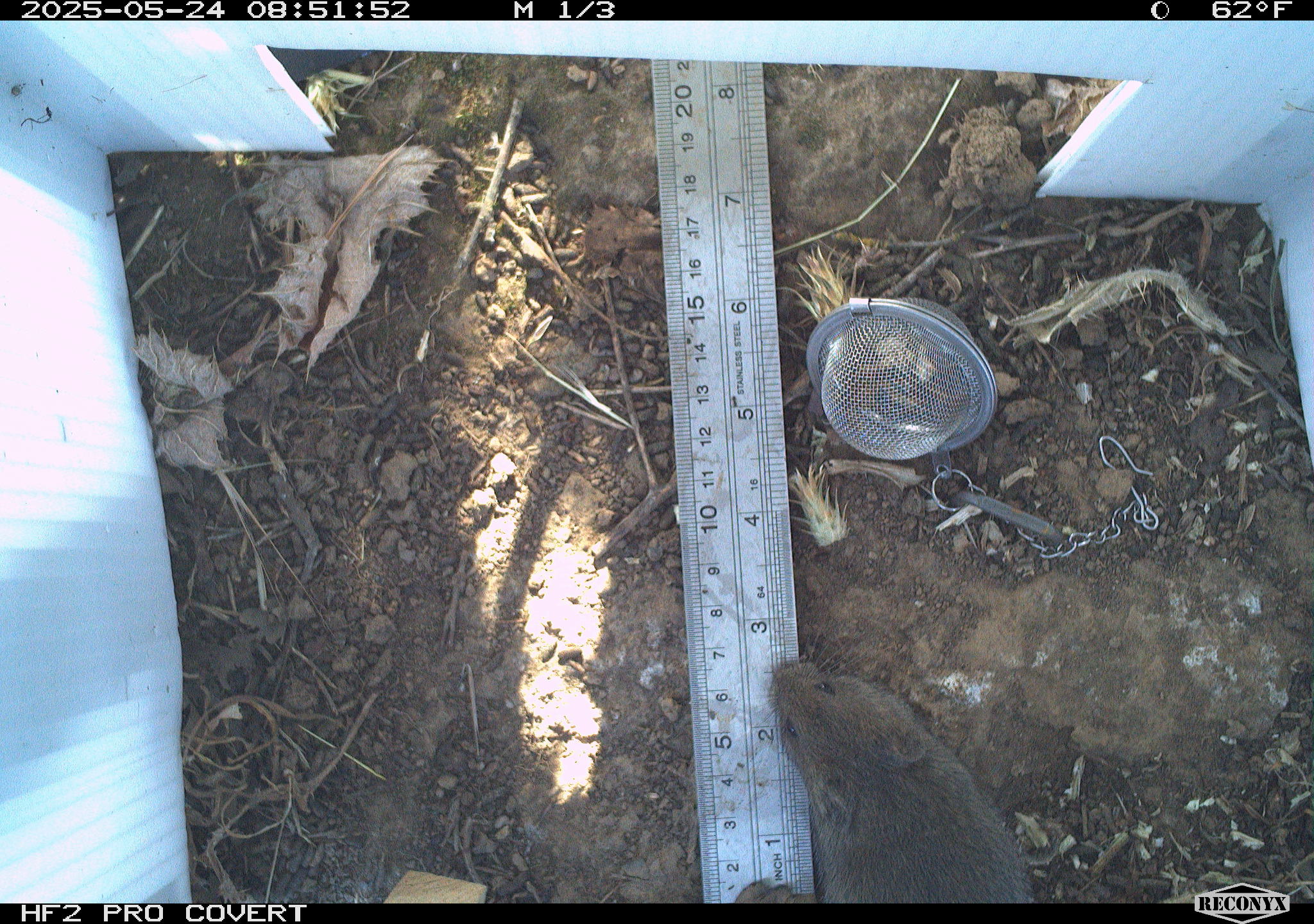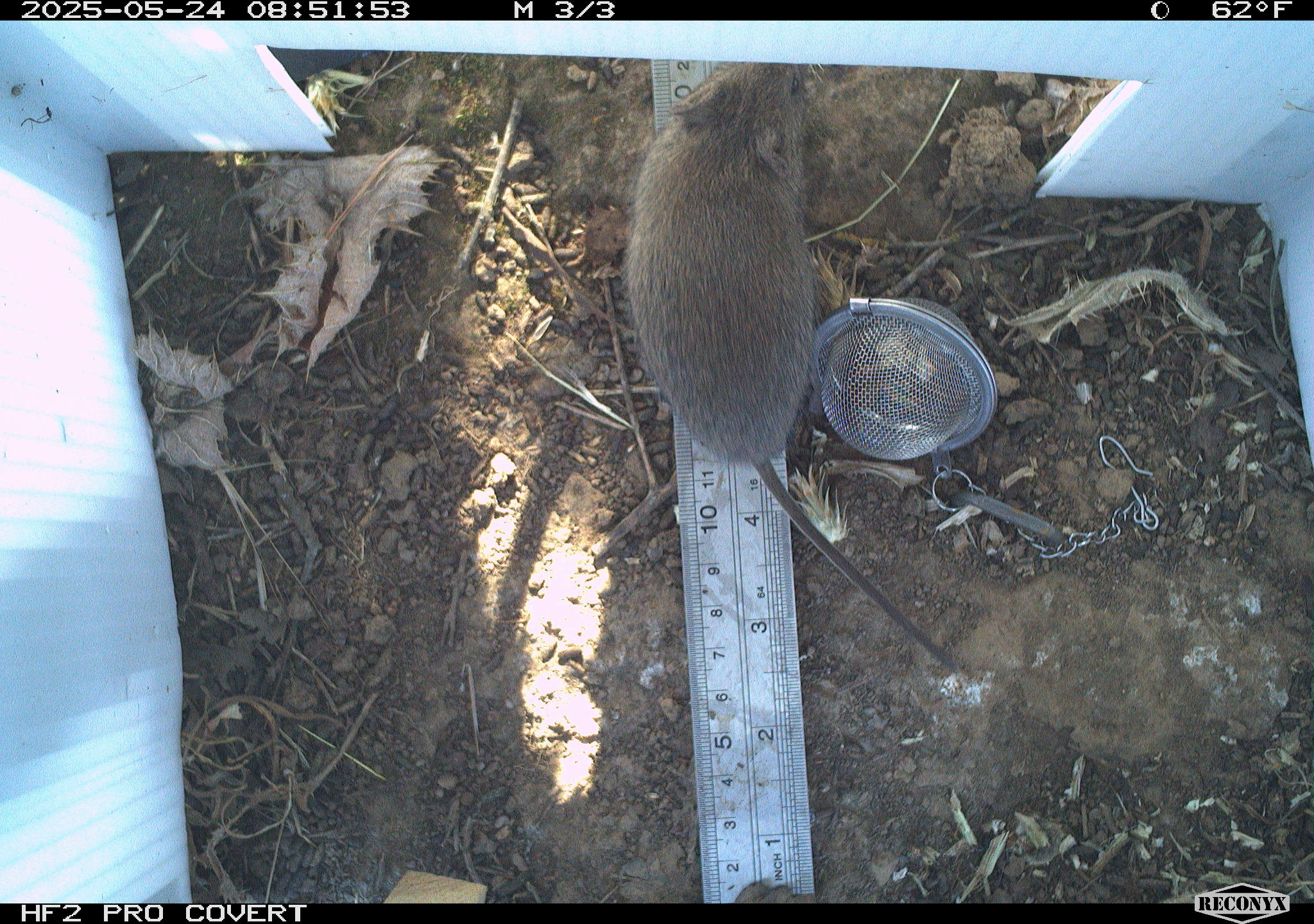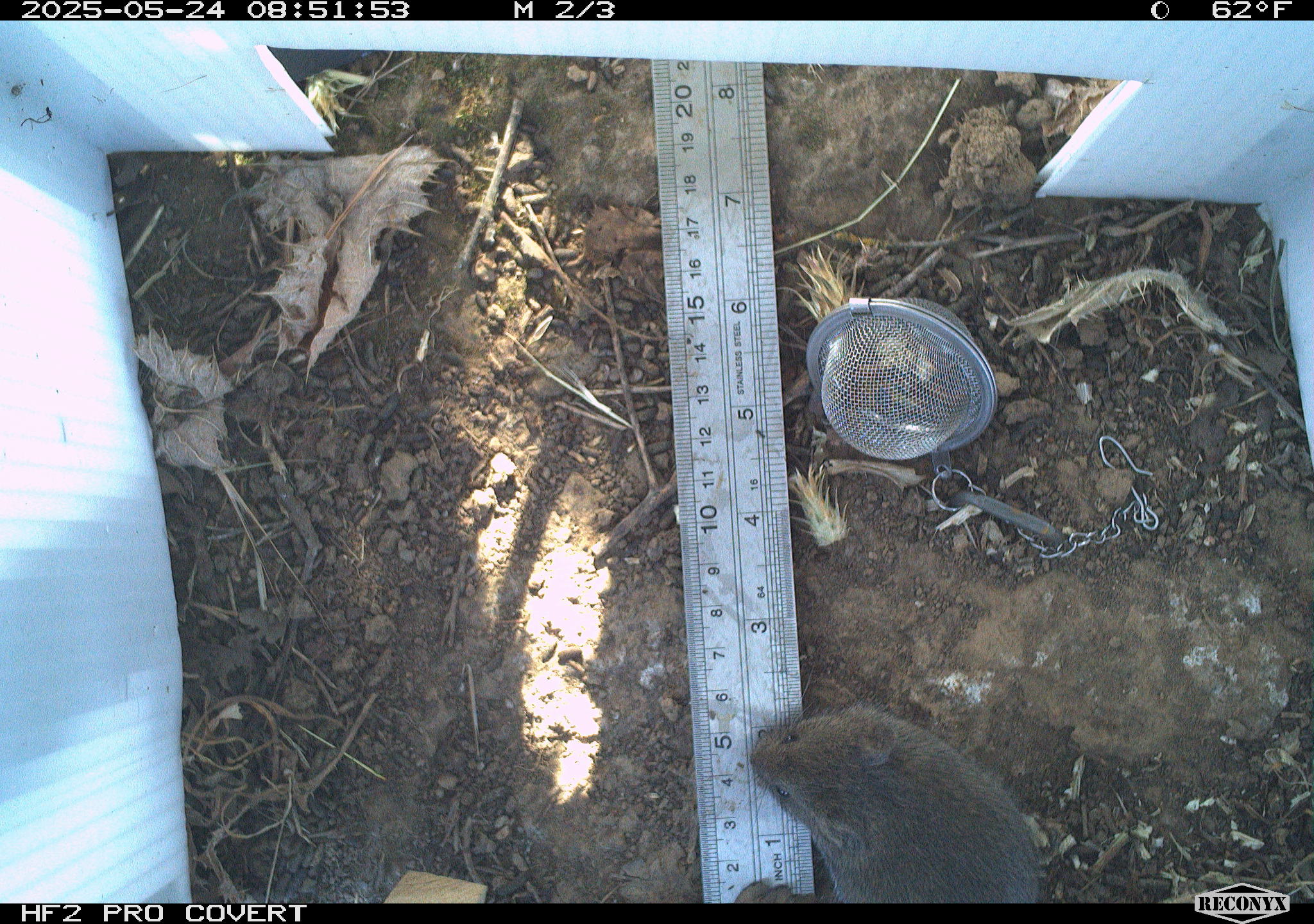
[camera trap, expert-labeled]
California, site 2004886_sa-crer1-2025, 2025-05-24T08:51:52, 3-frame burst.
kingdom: Animalia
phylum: Chordata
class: Mammalia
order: Rodentia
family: Cricetidae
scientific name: Arvicolinae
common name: voles, lemmings, and muskrats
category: arvicolinae subfamily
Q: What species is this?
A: Arvicolinae subfamily (voles, lemmings, and muskrats) (Arvicolinae).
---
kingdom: Animalia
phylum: Chordata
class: Mammalia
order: Rodentia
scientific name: Rodentia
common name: rodent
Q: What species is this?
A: Rodent (Rodentia).